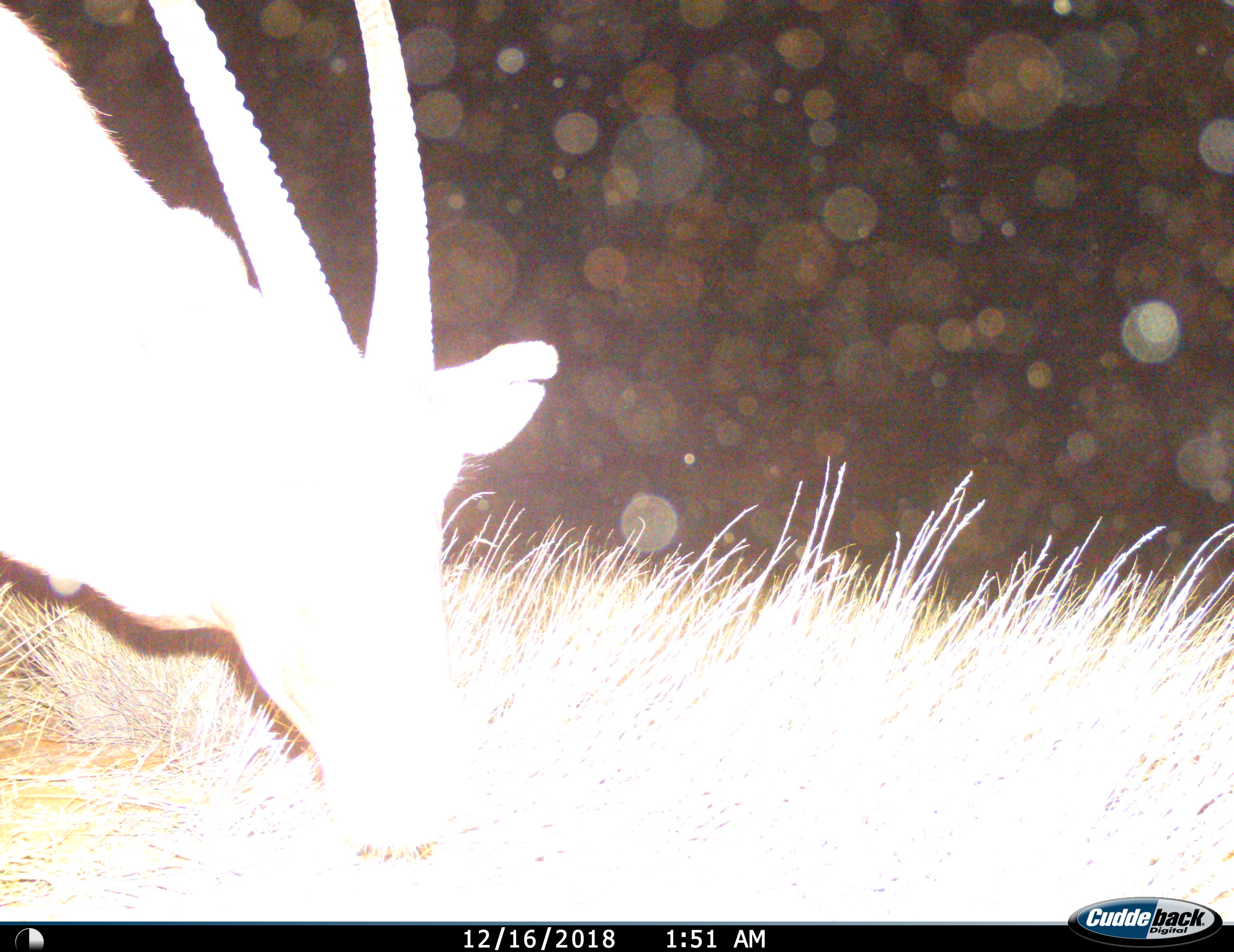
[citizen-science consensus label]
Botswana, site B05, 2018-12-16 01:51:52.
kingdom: Animalia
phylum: Chordata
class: Mammalia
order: Artiodactyla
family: Bovidae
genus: Oryx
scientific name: Oryx gazella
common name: gemsbok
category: gemsbokoryx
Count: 1.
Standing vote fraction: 30%.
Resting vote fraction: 0%.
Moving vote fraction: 10%.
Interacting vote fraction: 0%.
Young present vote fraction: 0%.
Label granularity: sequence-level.